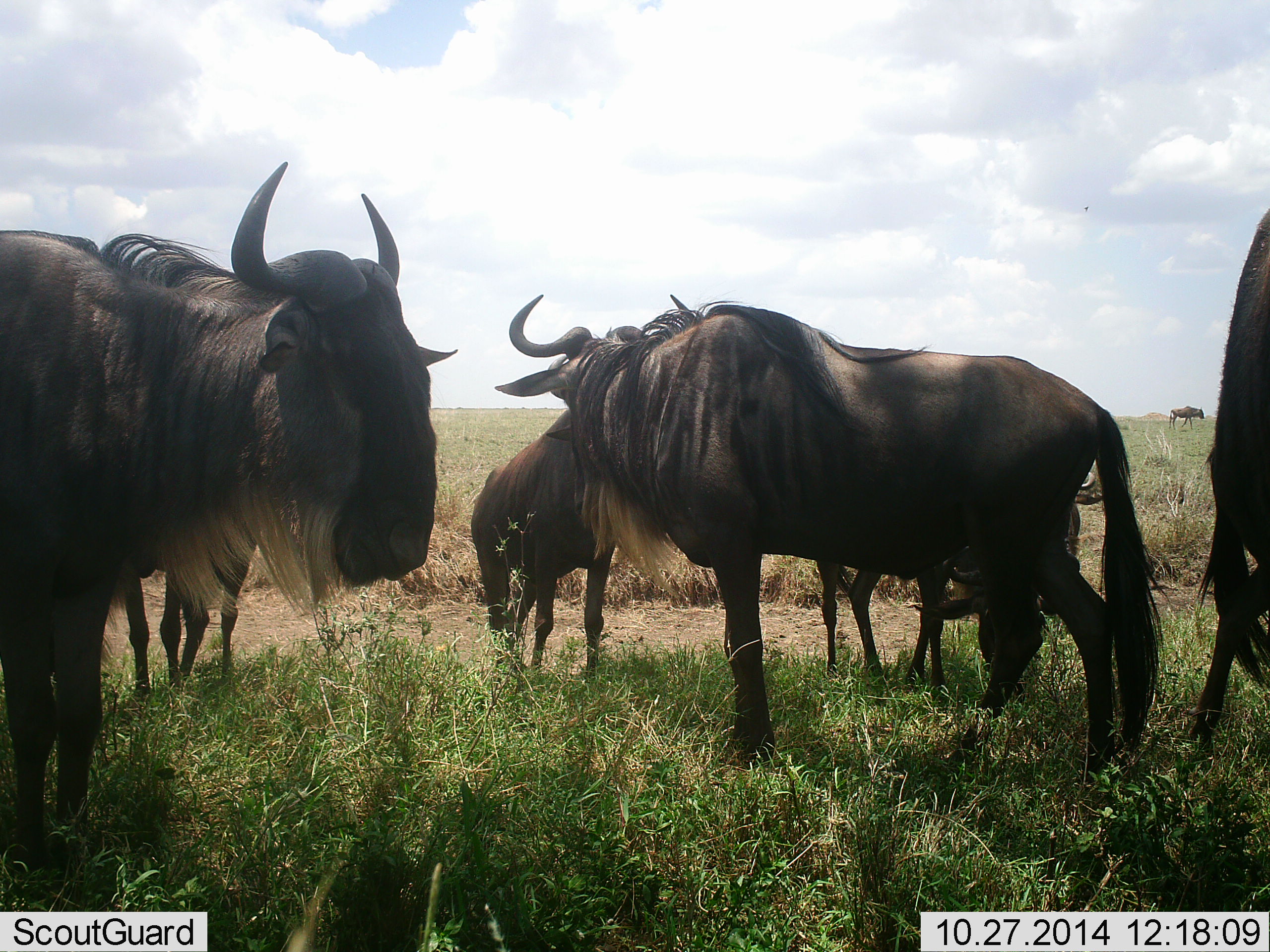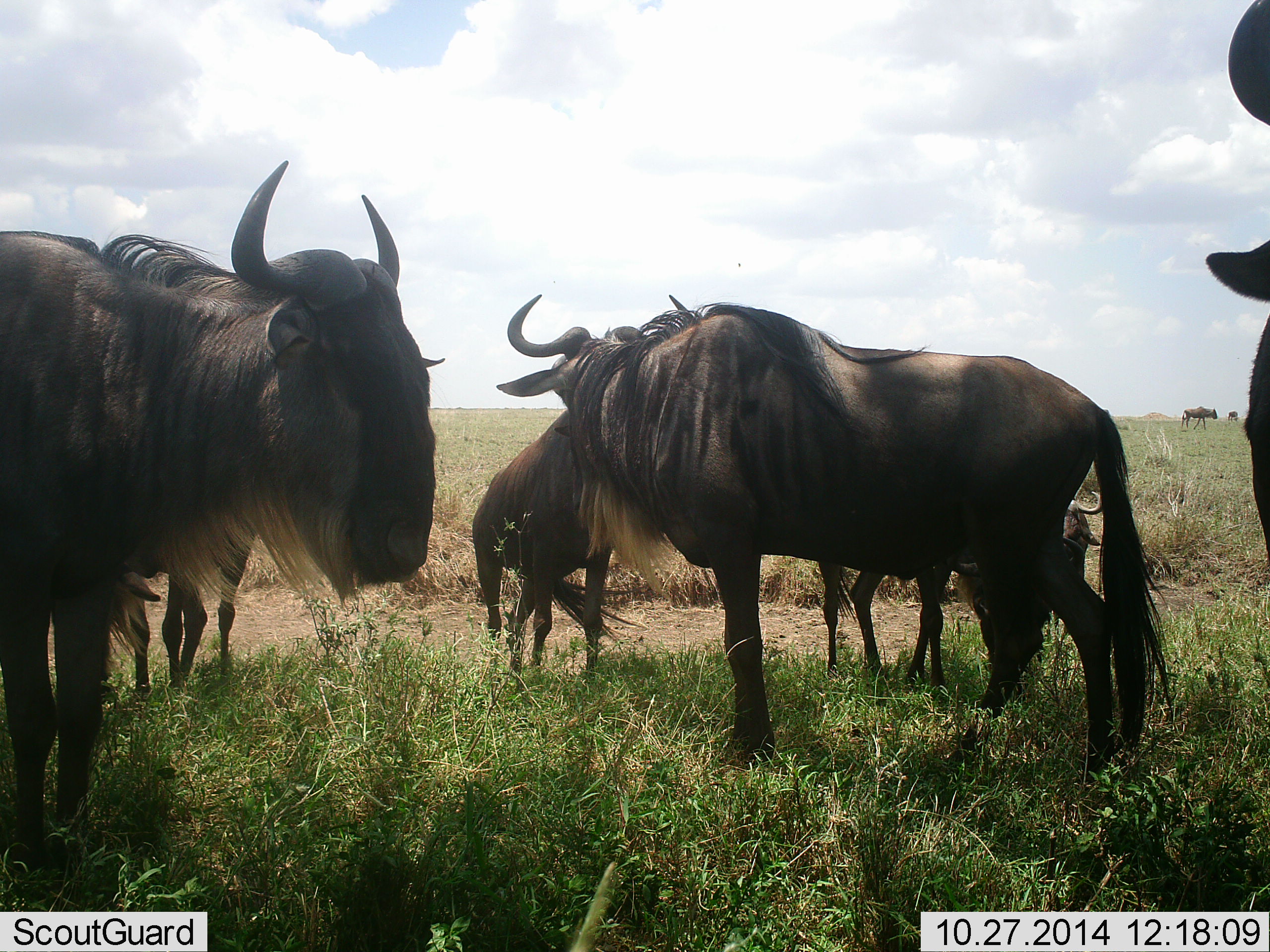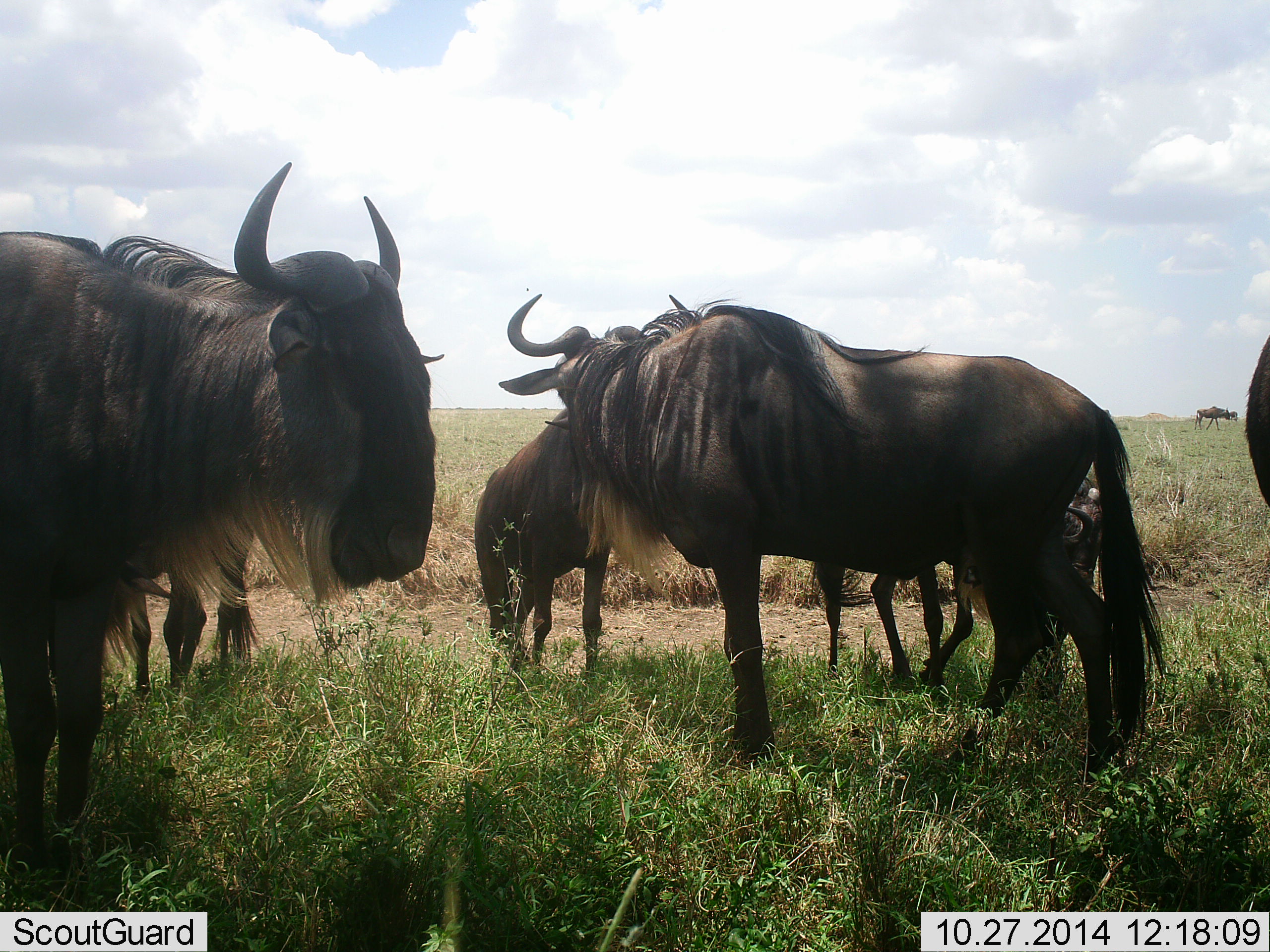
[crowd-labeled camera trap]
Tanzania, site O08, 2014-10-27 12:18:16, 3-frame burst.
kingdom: Animalia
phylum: Chordata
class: Mammalia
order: Artiodactyla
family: Bovidae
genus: Connochaetes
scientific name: Connochaetes taurinus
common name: blue wildebeest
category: wildebeest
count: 7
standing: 80%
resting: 20%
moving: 50%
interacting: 10%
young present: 10%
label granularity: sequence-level